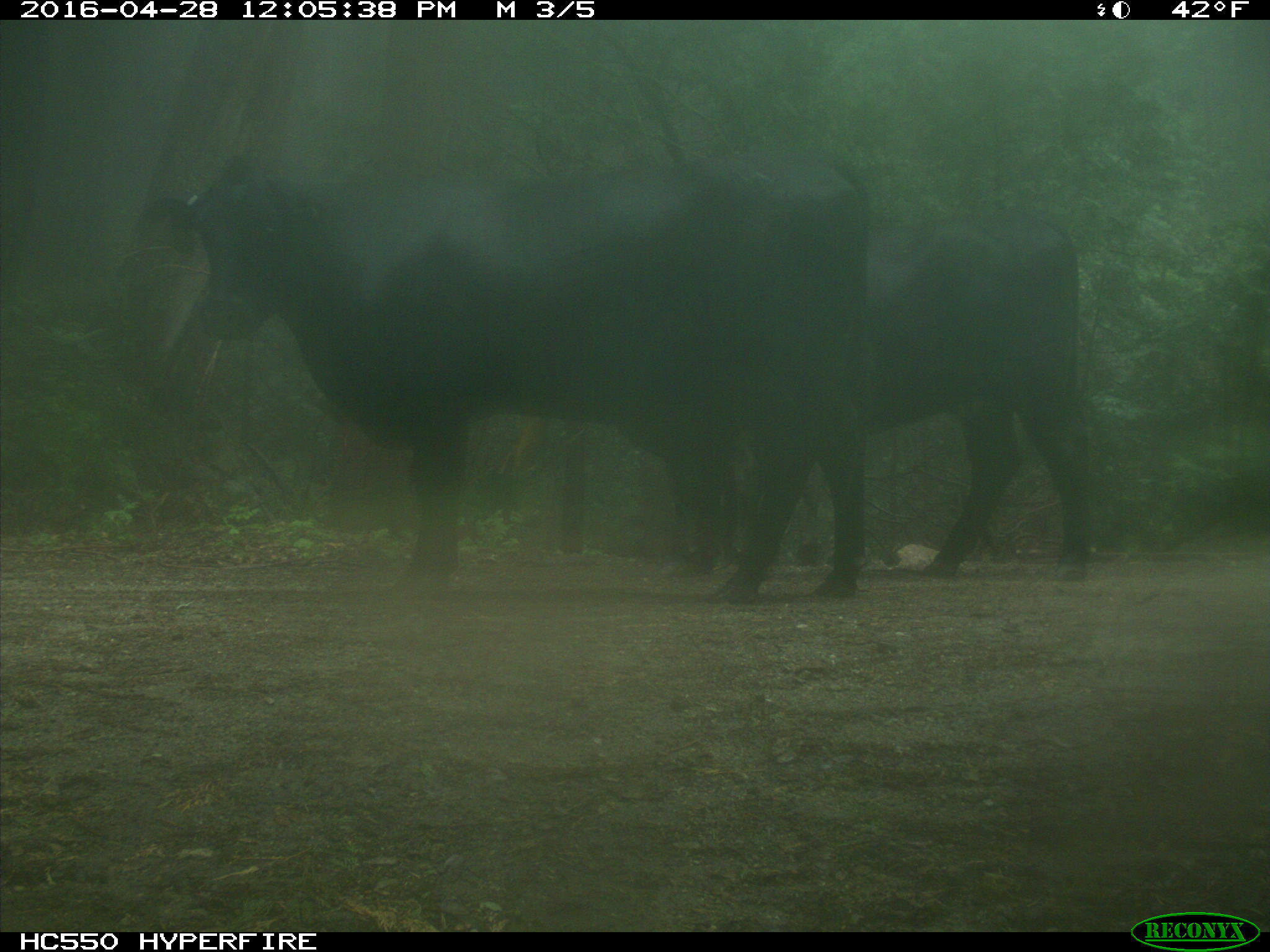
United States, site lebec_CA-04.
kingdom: Animalia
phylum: Chordata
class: Mammalia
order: Artiodactyla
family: Bovidae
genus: Bos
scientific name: Bos taurus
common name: domestic cow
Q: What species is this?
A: Bos taurus (domestic cow).